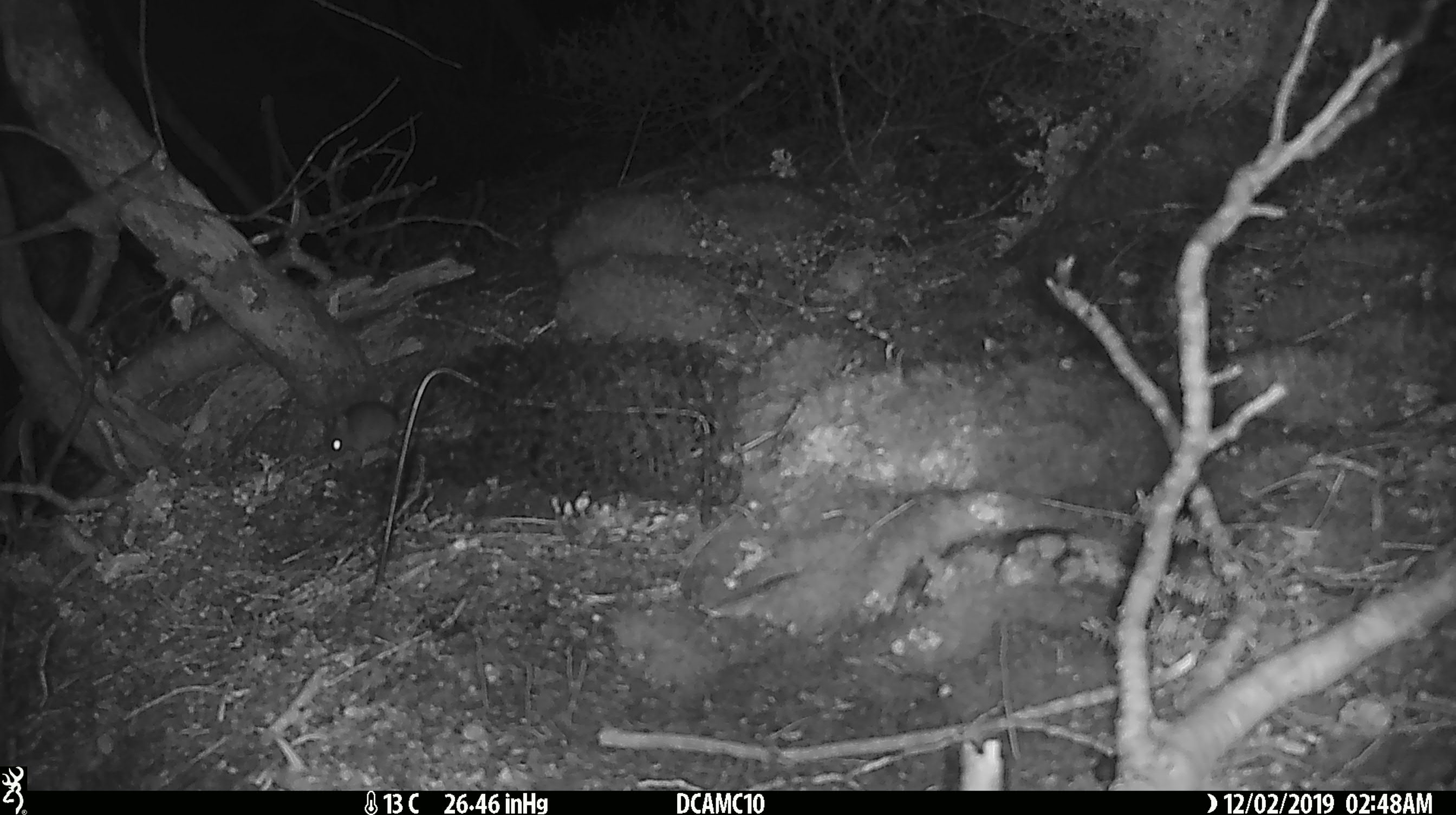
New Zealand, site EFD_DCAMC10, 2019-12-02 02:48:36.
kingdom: Animalia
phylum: Chordata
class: Mammalia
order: Rodentia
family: Muridae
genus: Mus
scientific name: Mus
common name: mouse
Mouse (Mus).